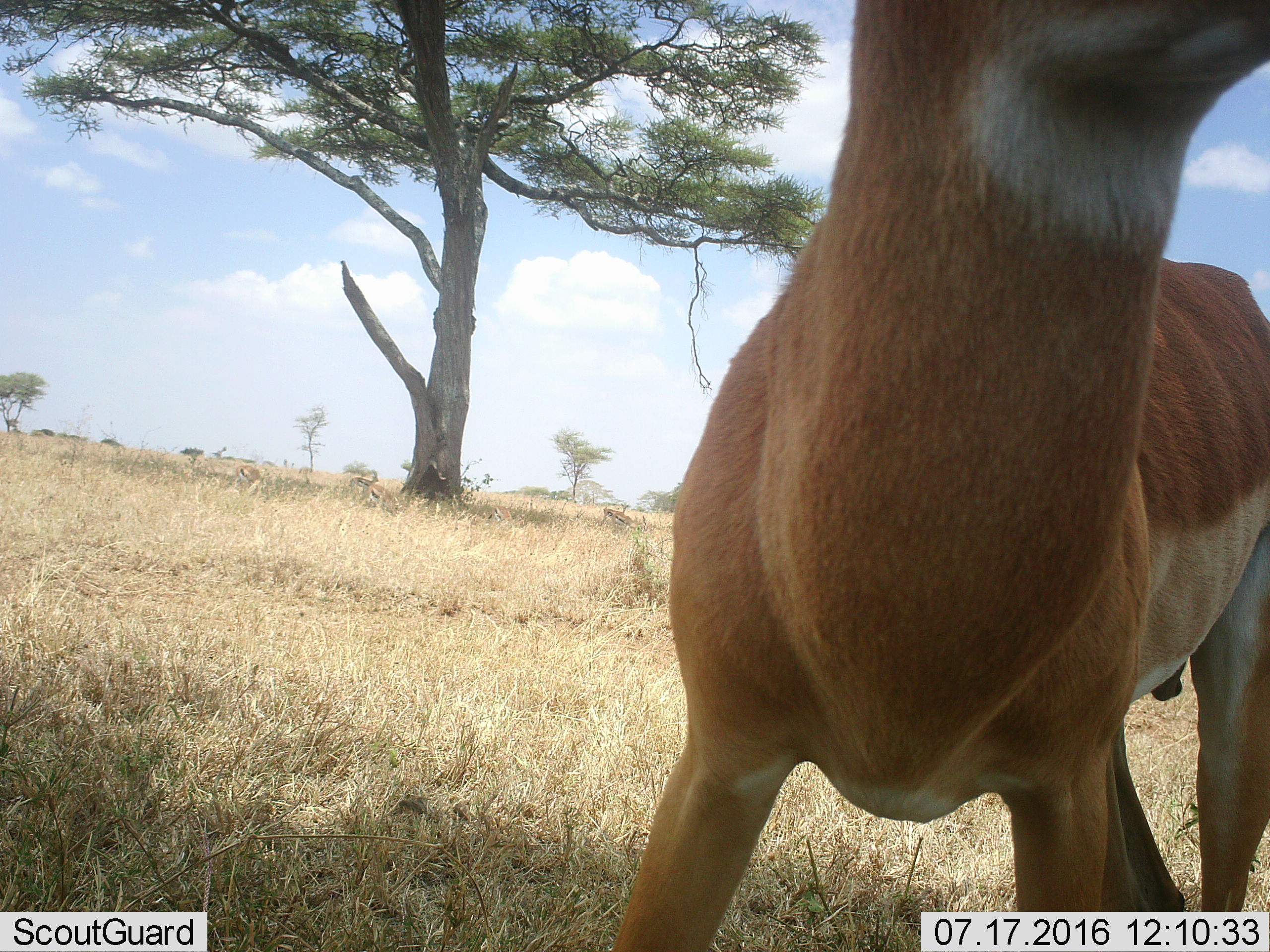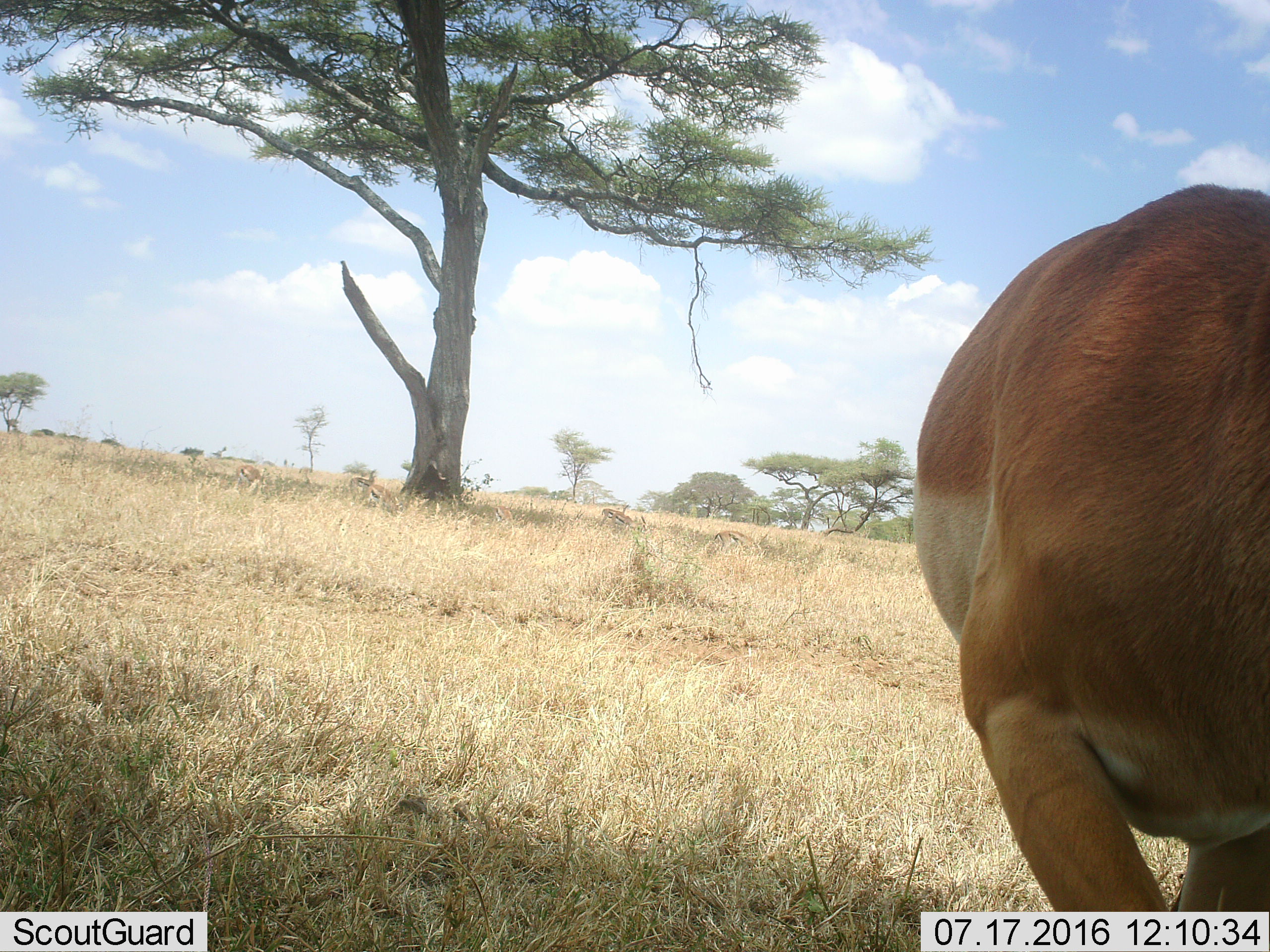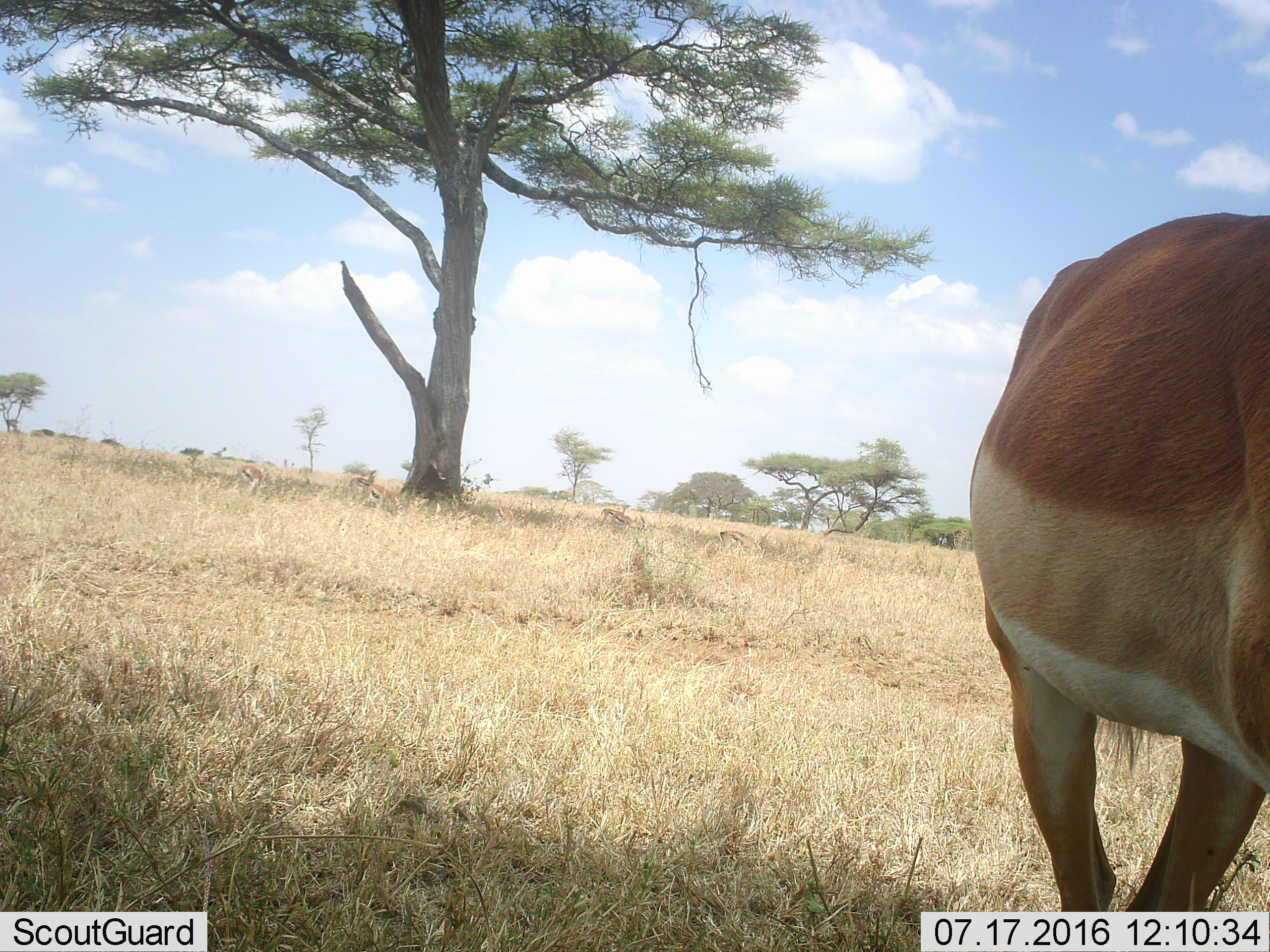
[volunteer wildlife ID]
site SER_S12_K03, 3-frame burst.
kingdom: Animalia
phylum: Chordata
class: Mammalia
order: Artiodactyla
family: Bovidae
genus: Eudorcas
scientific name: Eudorcas thomsonii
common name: thomson's gazelle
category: gazellethomsons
Gazellethomsons (thomson's gazelle) (Eudorcas thomsonii), count 6. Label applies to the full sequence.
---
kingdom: Animalia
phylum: Chordata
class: Mammalia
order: Artiodactyla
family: Bovidae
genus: Aepyceros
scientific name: Aepyceros melampus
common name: impala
Impala (Aepyceros melampus), count 1. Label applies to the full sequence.